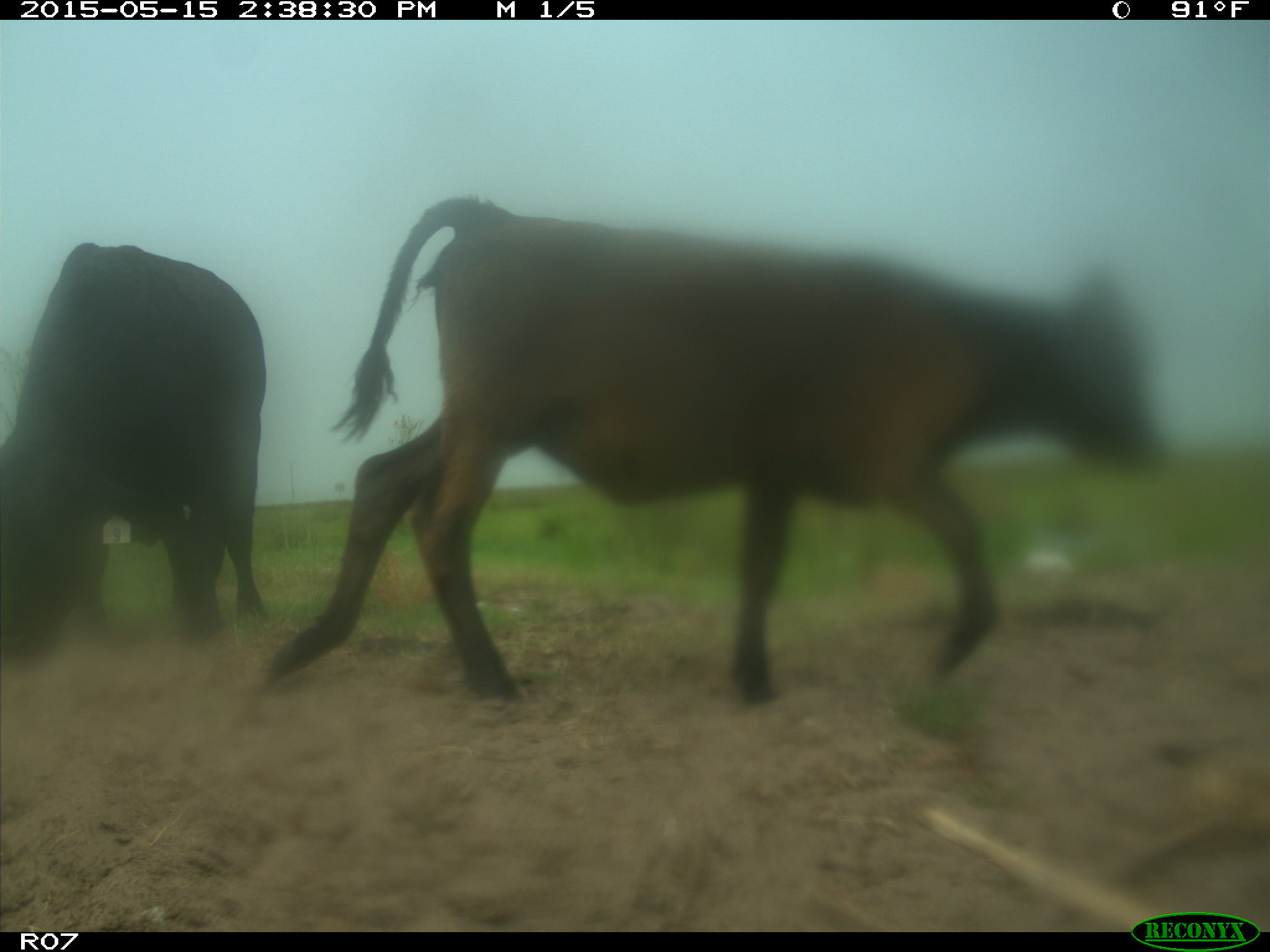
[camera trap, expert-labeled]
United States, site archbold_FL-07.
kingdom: Animalia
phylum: Chordata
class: Mammalia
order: Artiodactyla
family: Bovidae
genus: Bos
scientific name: Bos taurus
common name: domestic cow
Bos taurus (domestic cow).